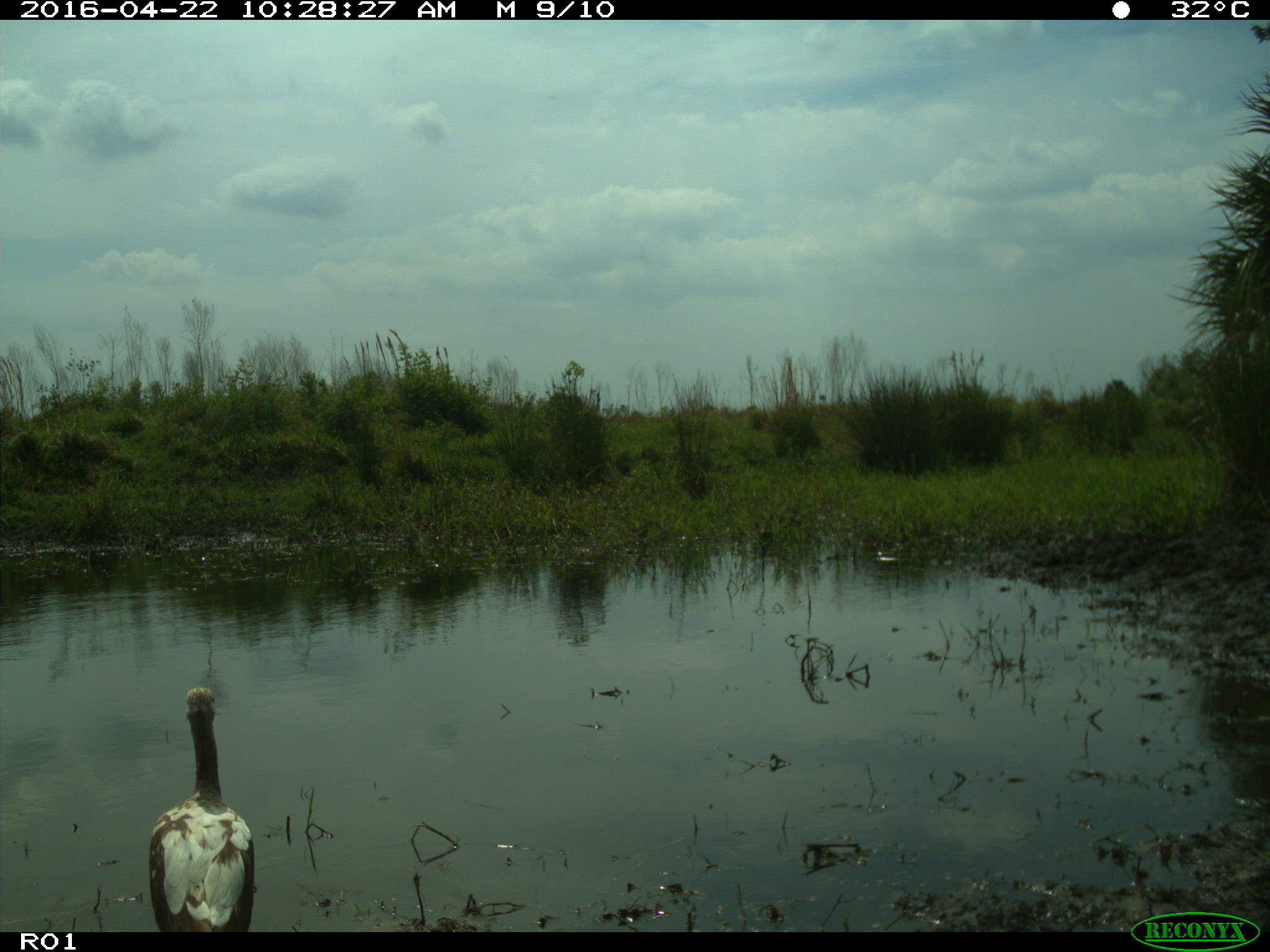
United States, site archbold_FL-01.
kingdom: Animalia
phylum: Chordata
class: Aves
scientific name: Aves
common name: birds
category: unidentified bird